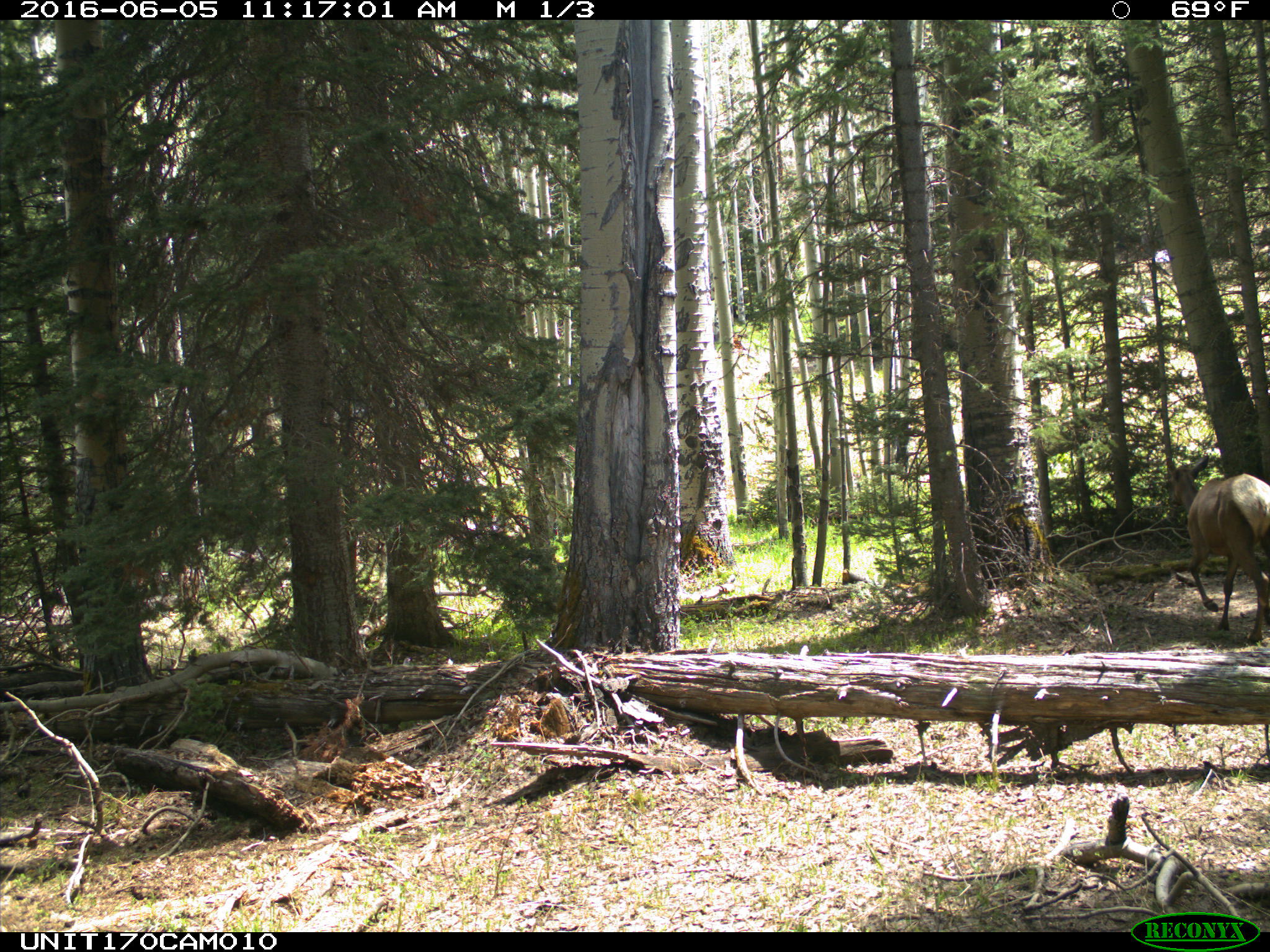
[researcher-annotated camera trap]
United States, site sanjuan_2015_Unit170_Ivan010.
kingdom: Animalia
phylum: Chordata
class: Mammalia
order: Artiodactyla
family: Cervidae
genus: Cervus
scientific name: Cervus elaphus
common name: red deer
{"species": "Cervus elaphus (red deer)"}